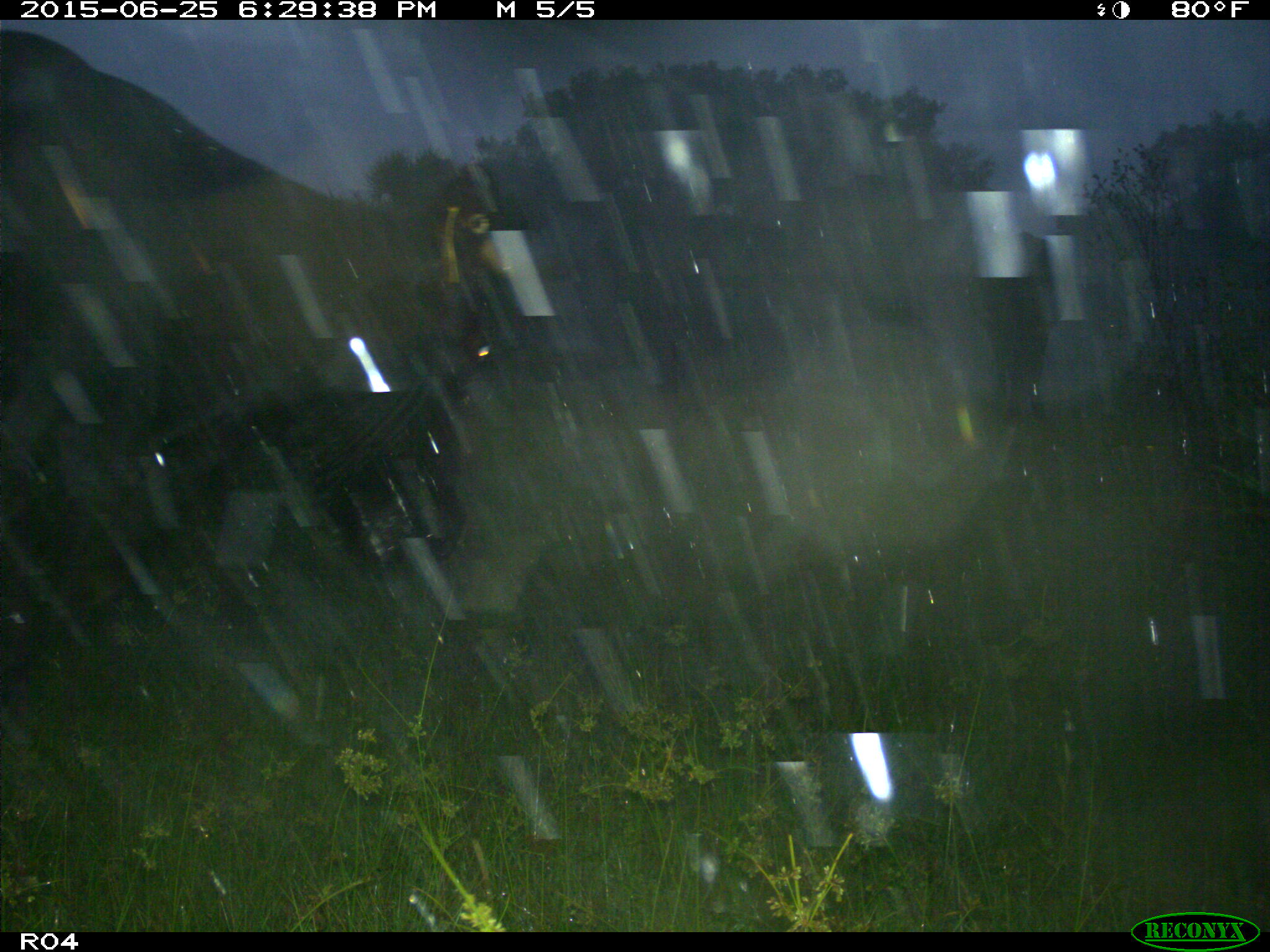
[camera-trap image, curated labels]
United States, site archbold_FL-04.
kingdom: Animalia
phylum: Chordata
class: Mammalia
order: Artiodactyla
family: Bovidae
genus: Bos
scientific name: Bos taurus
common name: domestic cow